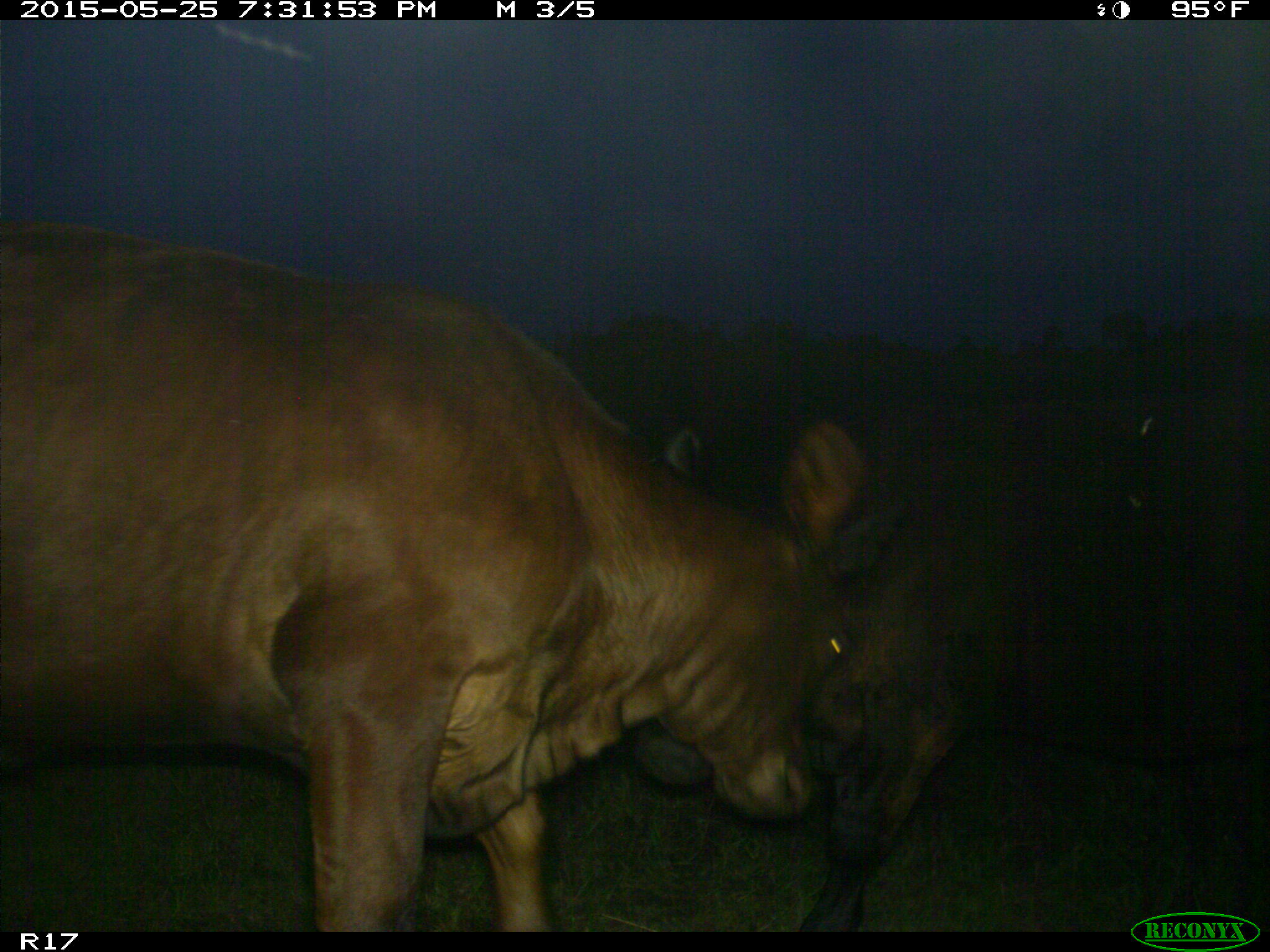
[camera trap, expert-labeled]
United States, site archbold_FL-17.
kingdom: Animalia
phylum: Chordata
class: Mammalia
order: Artiodactyla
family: Bovidae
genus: Bos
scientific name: Bos taurus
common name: domestic cow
Bos taurus (domestic cow).